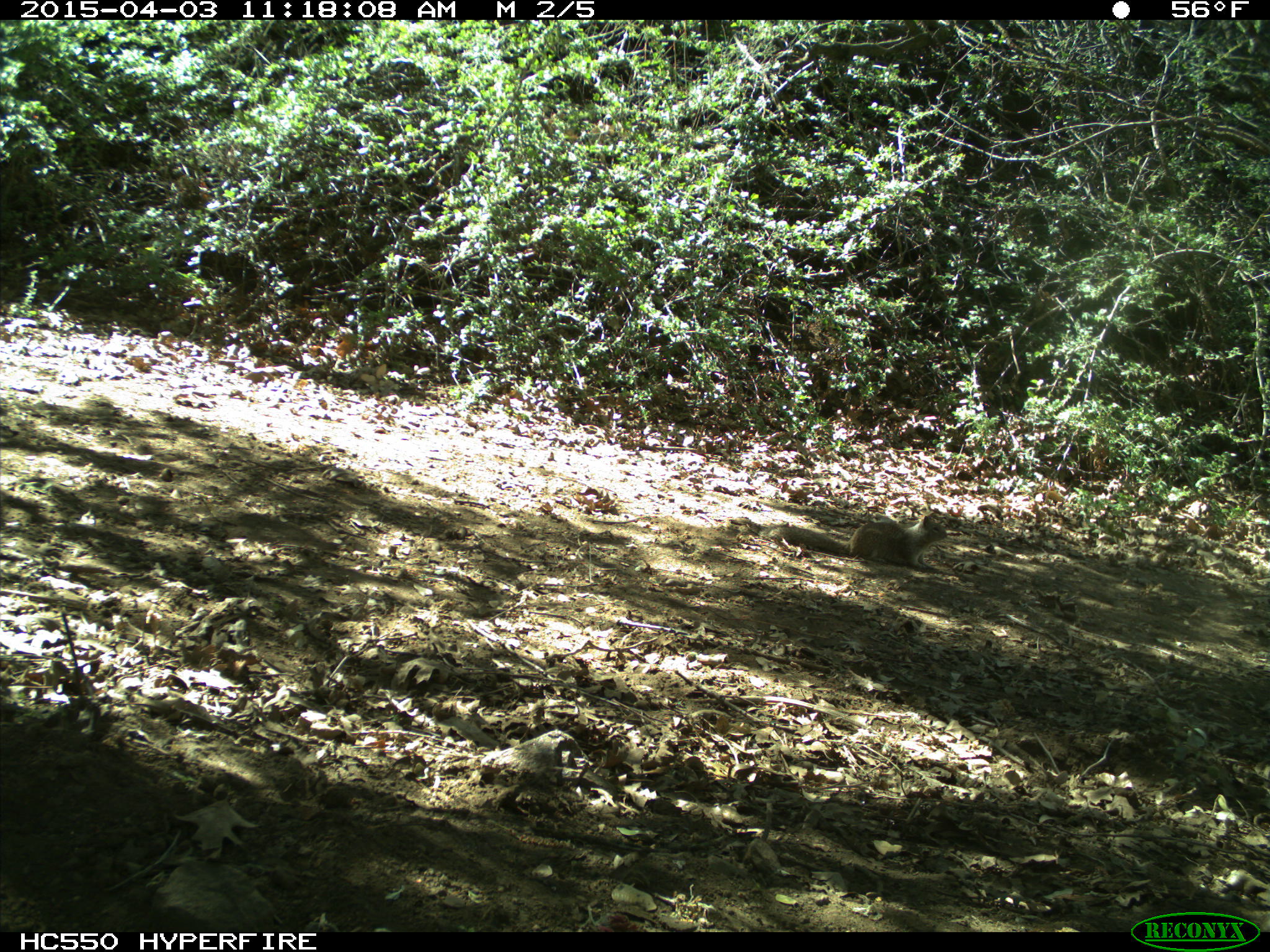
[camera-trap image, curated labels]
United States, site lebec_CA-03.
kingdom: Animalia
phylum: Chordata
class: Mammalia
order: Rodentia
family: Sciuridae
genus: Otospermophilus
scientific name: Otospermophilus beecheyi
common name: california ground squirrel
Otospermophilus beecheyi (california ground squirrel).